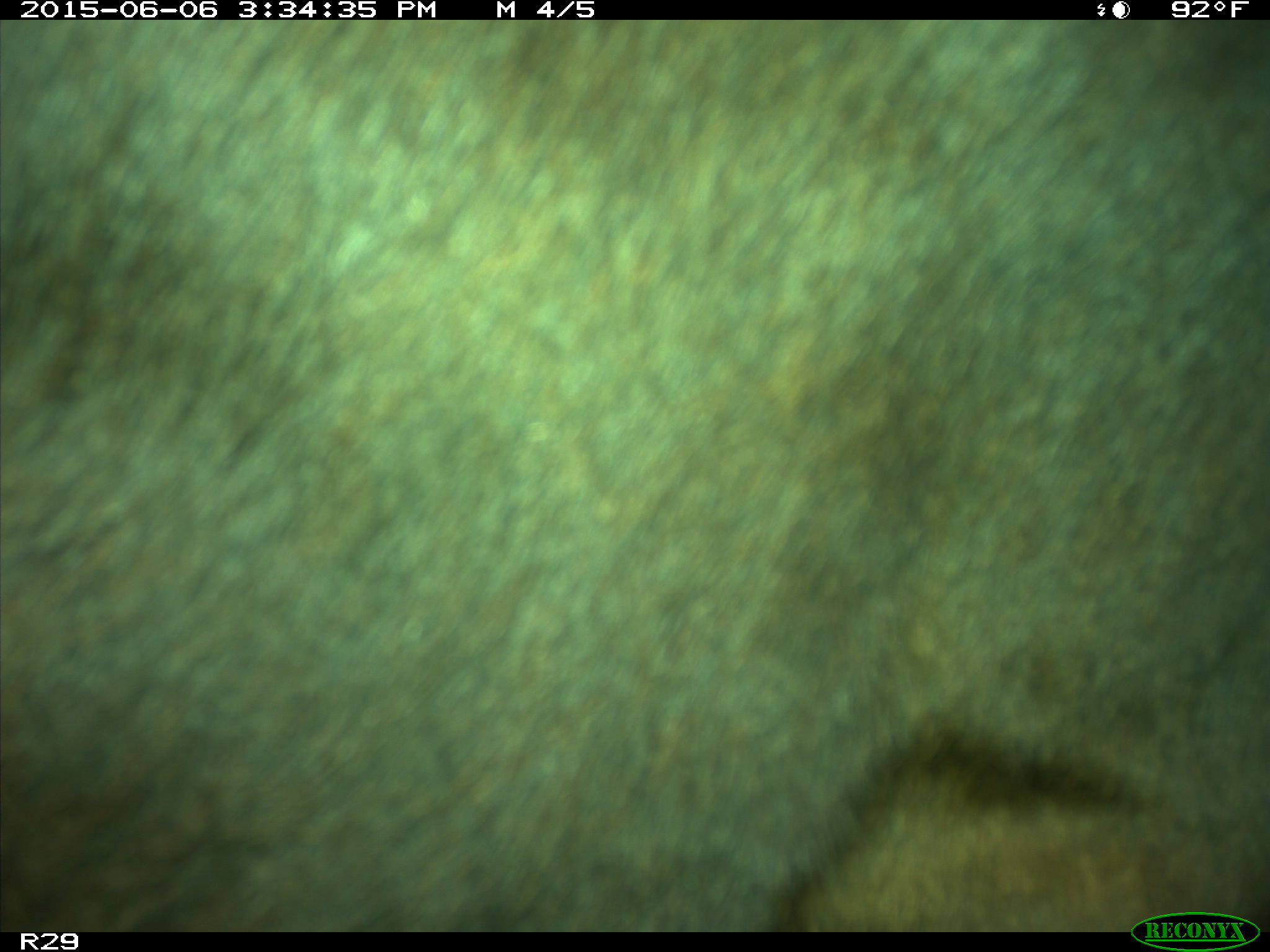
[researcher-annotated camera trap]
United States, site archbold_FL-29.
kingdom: Animalia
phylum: Chordata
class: Mammalia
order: Artiodactyla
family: Bovidae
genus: Bos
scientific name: Bos taurus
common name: domestic cow